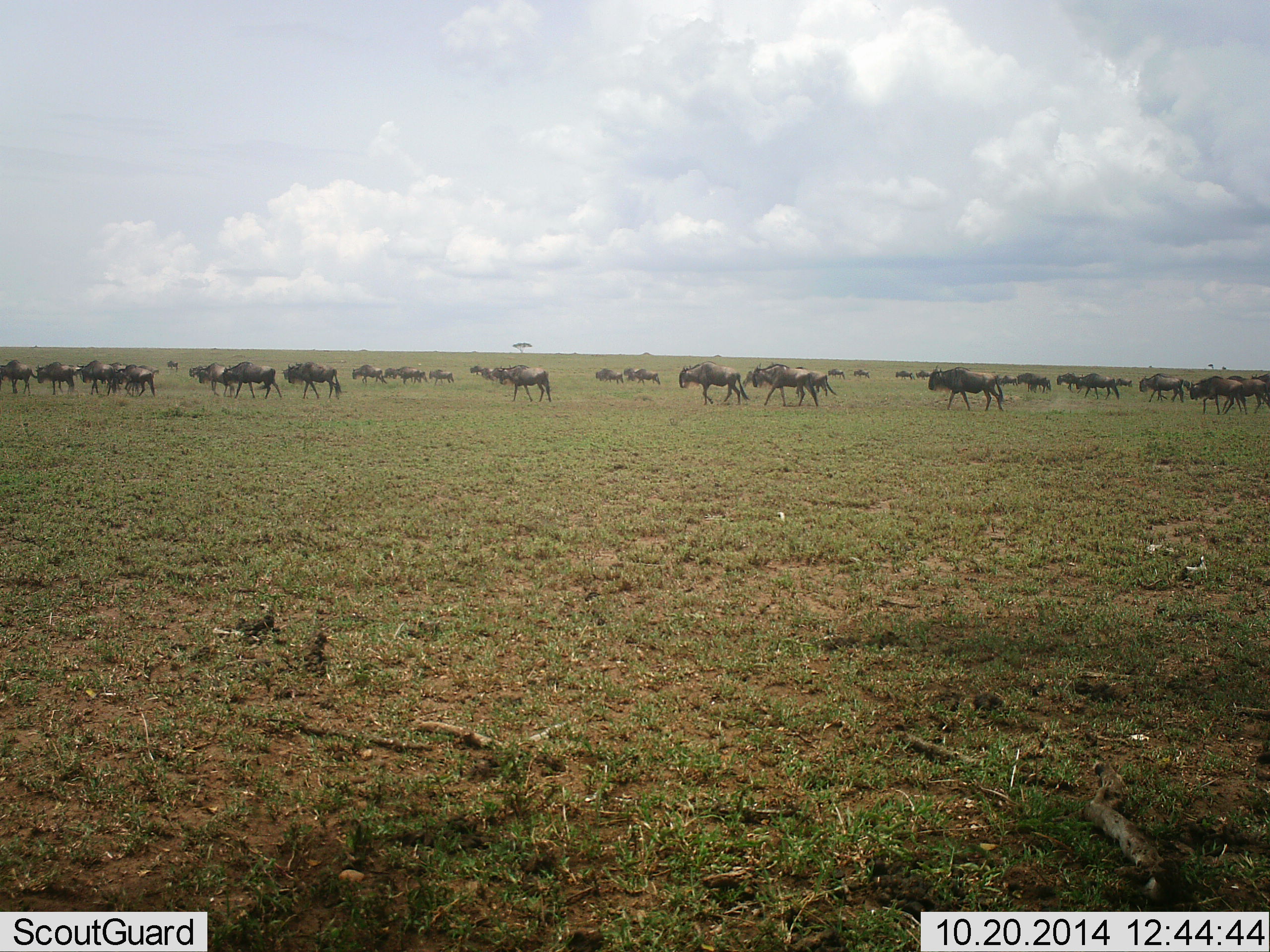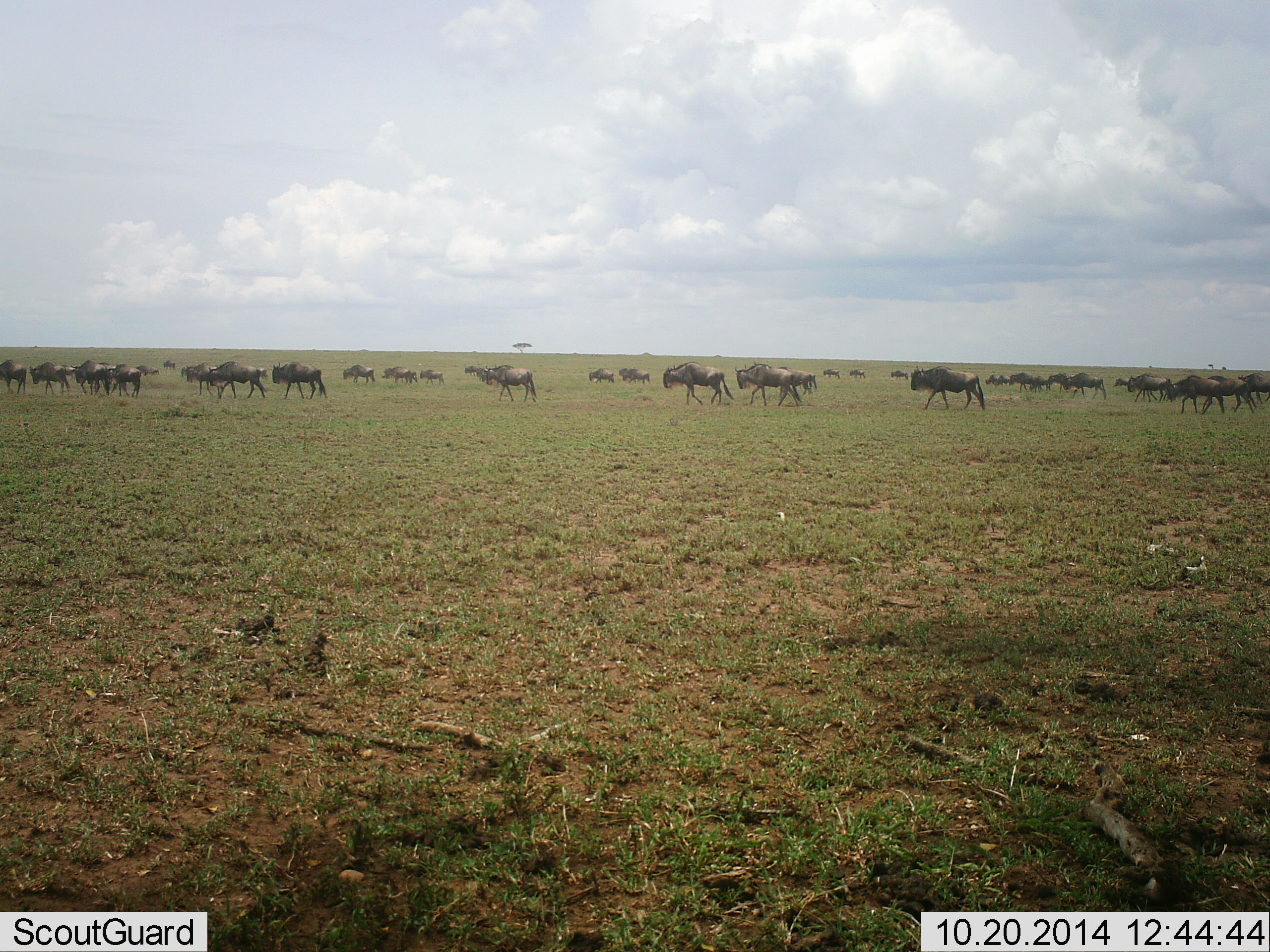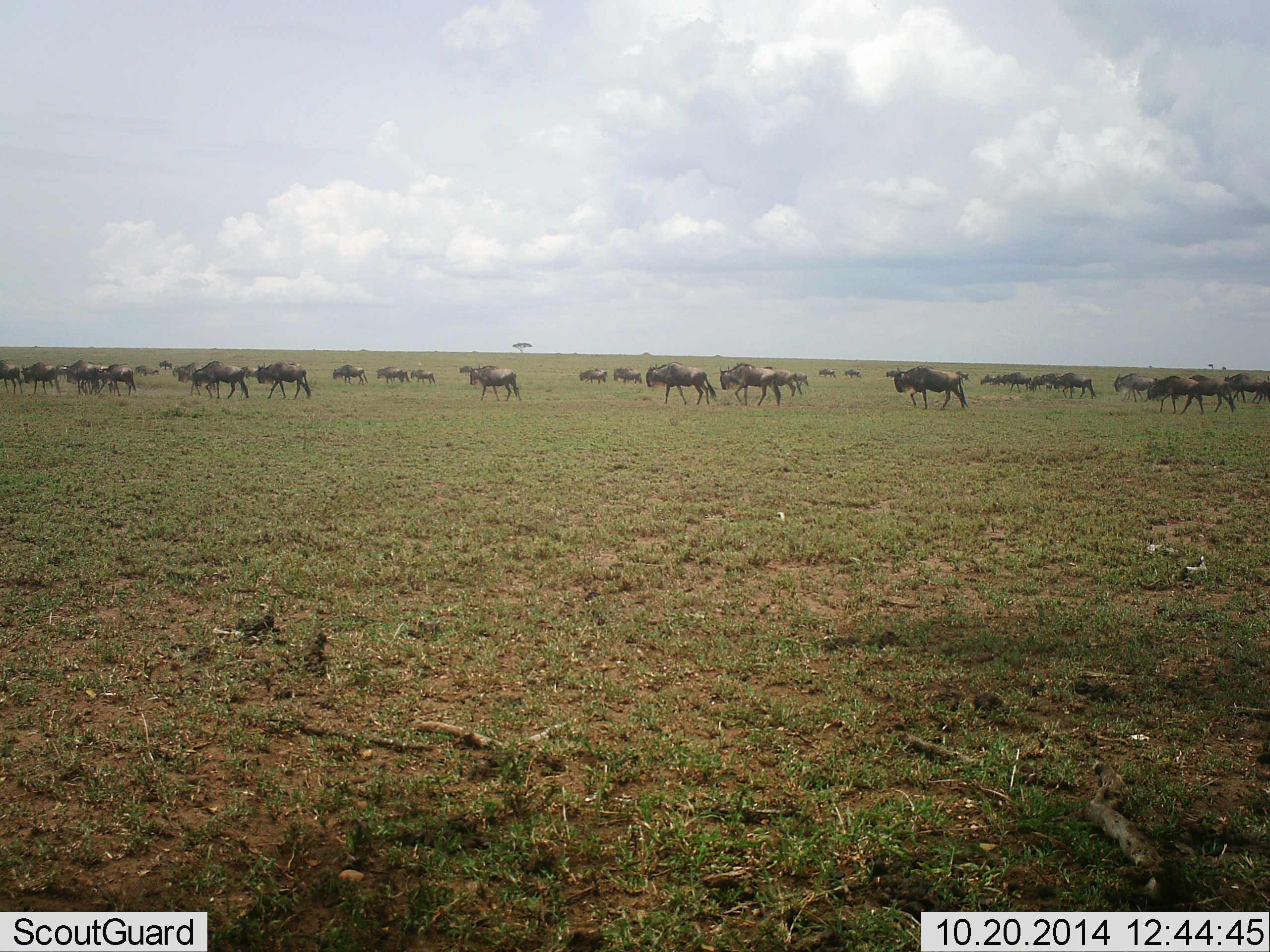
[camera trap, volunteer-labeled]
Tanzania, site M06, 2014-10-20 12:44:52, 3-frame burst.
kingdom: Animalia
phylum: Chordata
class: Mammalia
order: Artiodactyla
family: Bovidae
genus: Connochaetes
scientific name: Connochaetes taurinus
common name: blue wildebeest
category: wildebeest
Wildebeest (blue wildebeest) (Connochaetes taurinus), count 11-50. Behavior (volunteer vote fractions): standing 0%, resting 0%, moving 100%, interacting 0%. Young present (vote fraction): 0%. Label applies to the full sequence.